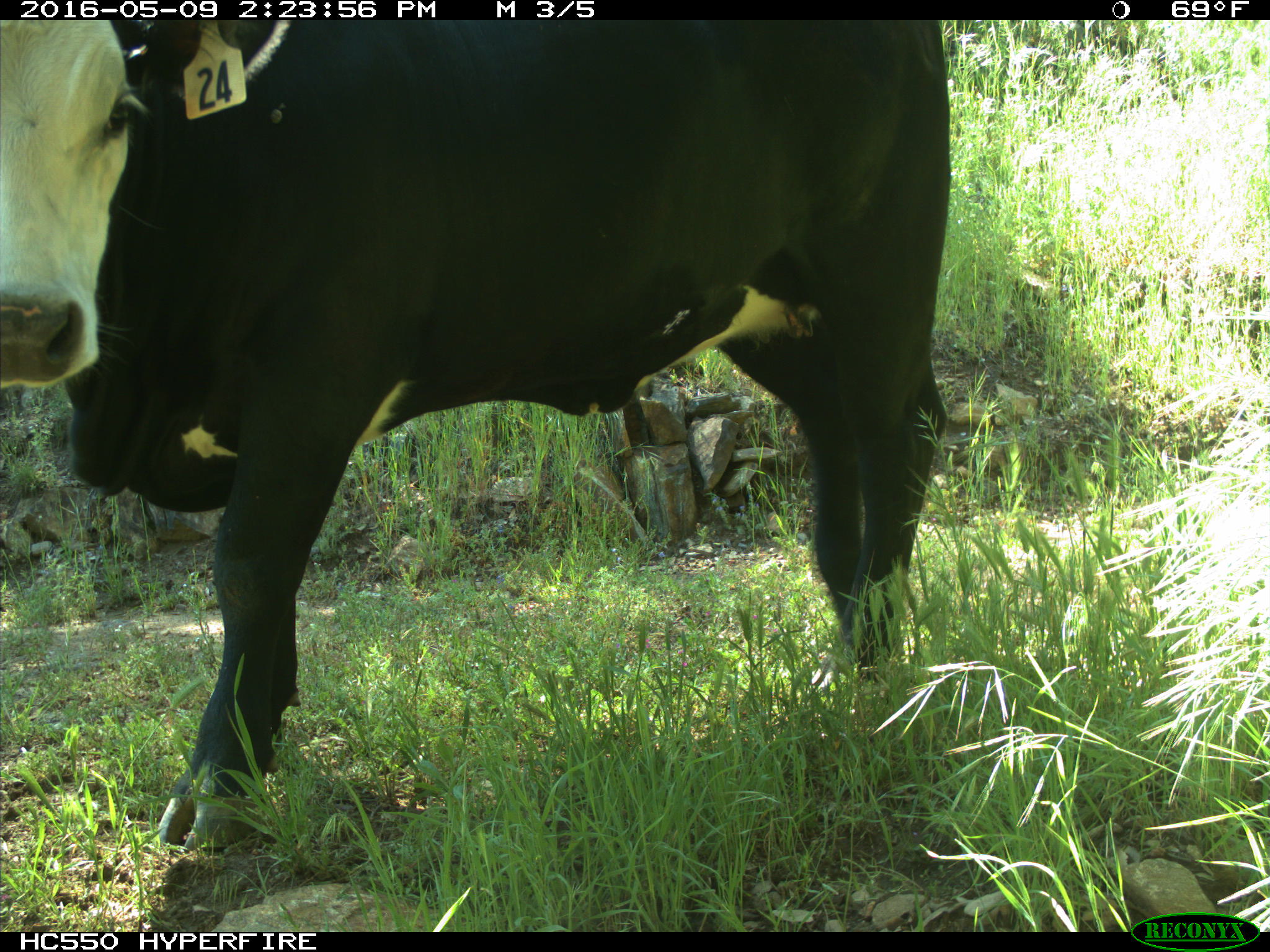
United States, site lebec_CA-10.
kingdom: Animalia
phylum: Chordata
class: Mammalia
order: Artiodactyla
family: Bovidae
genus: Bos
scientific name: Bos taurus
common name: domestic cow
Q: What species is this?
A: Bos taurus (domestic cow).